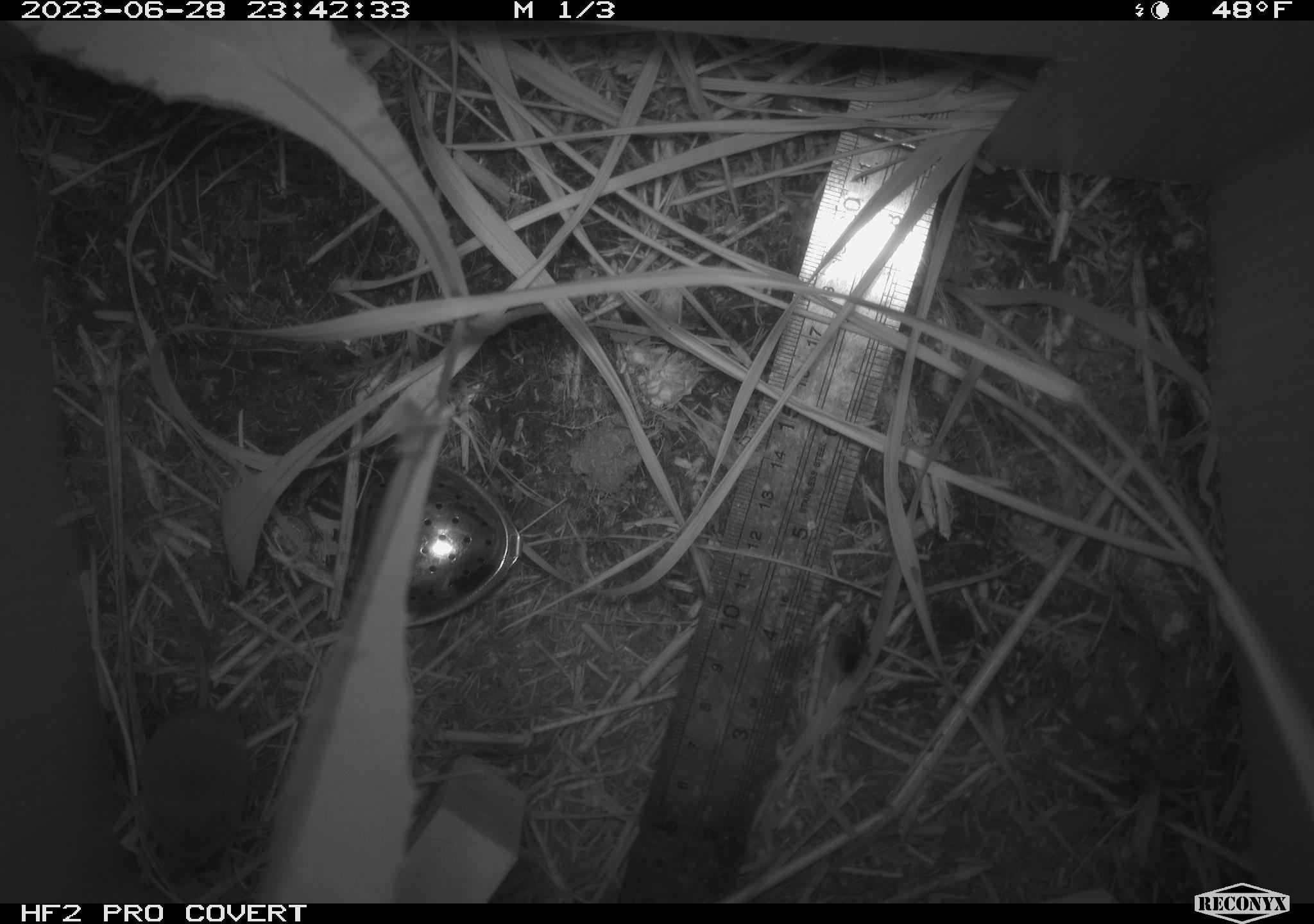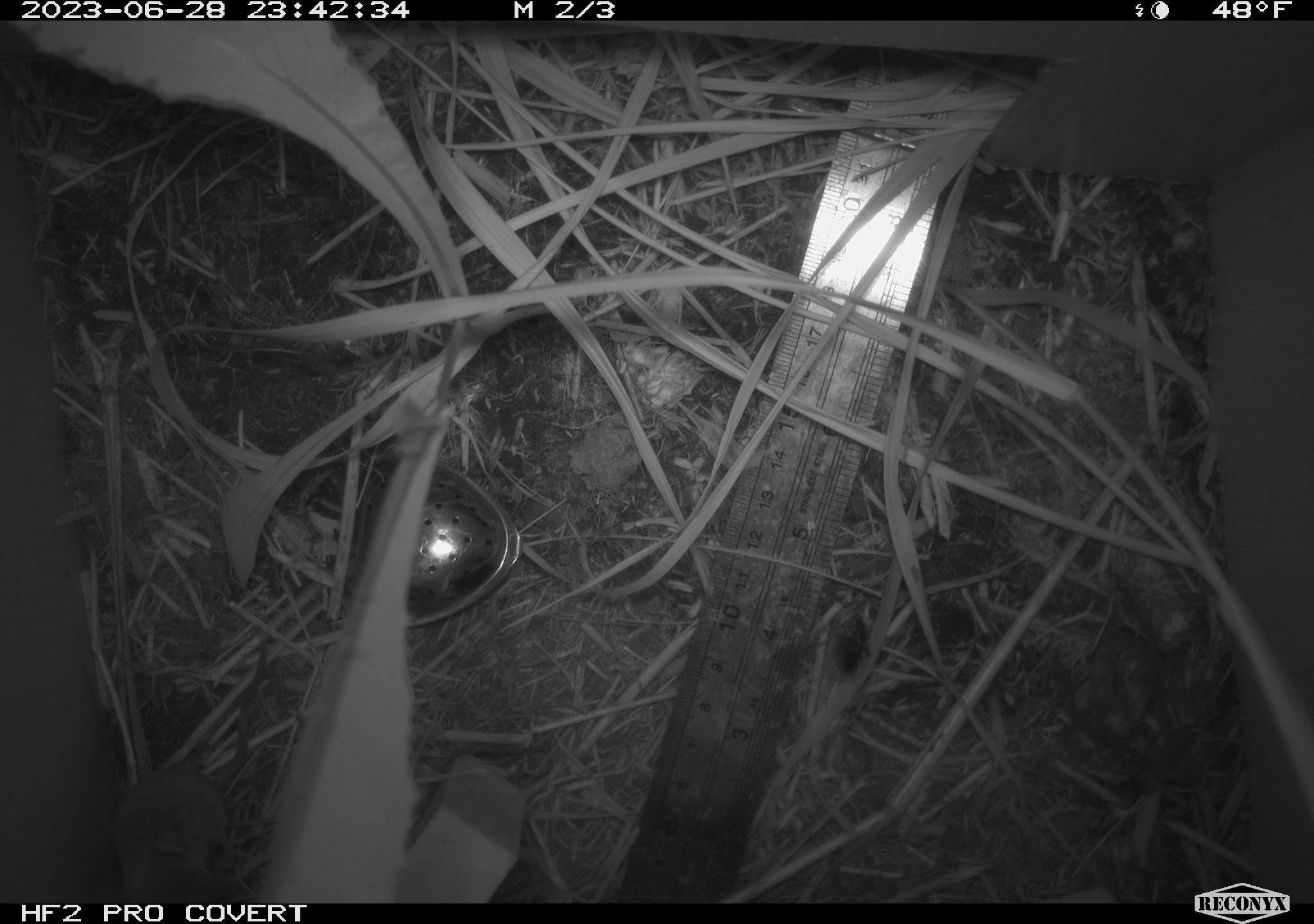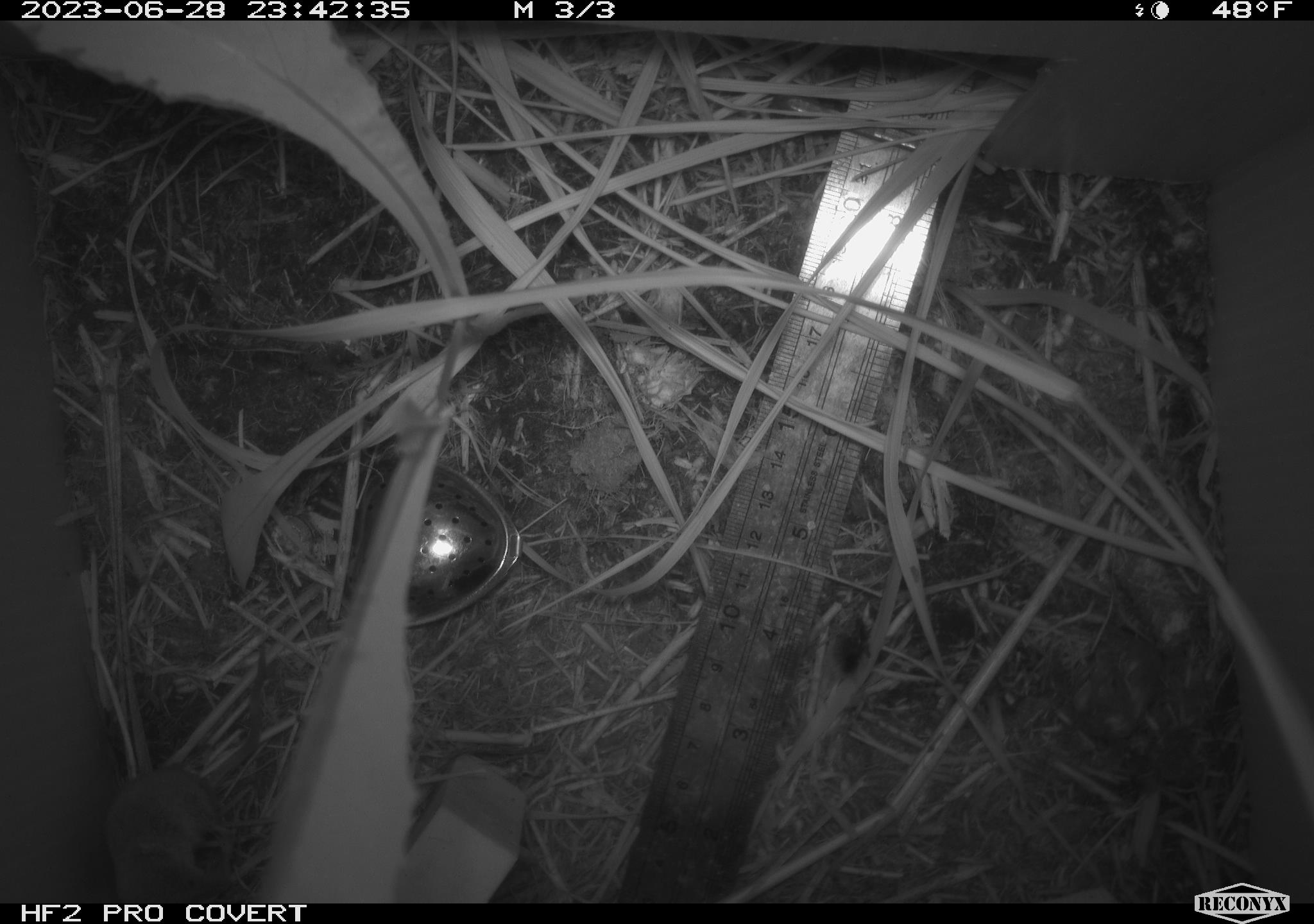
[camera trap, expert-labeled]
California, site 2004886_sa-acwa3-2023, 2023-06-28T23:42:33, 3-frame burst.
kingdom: Animalia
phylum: Chordata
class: Mammalia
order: Eulipotyphla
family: Soricidae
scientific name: Soricidae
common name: shrews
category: soricidae family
Soricidae family (shrews) (Soricidae).